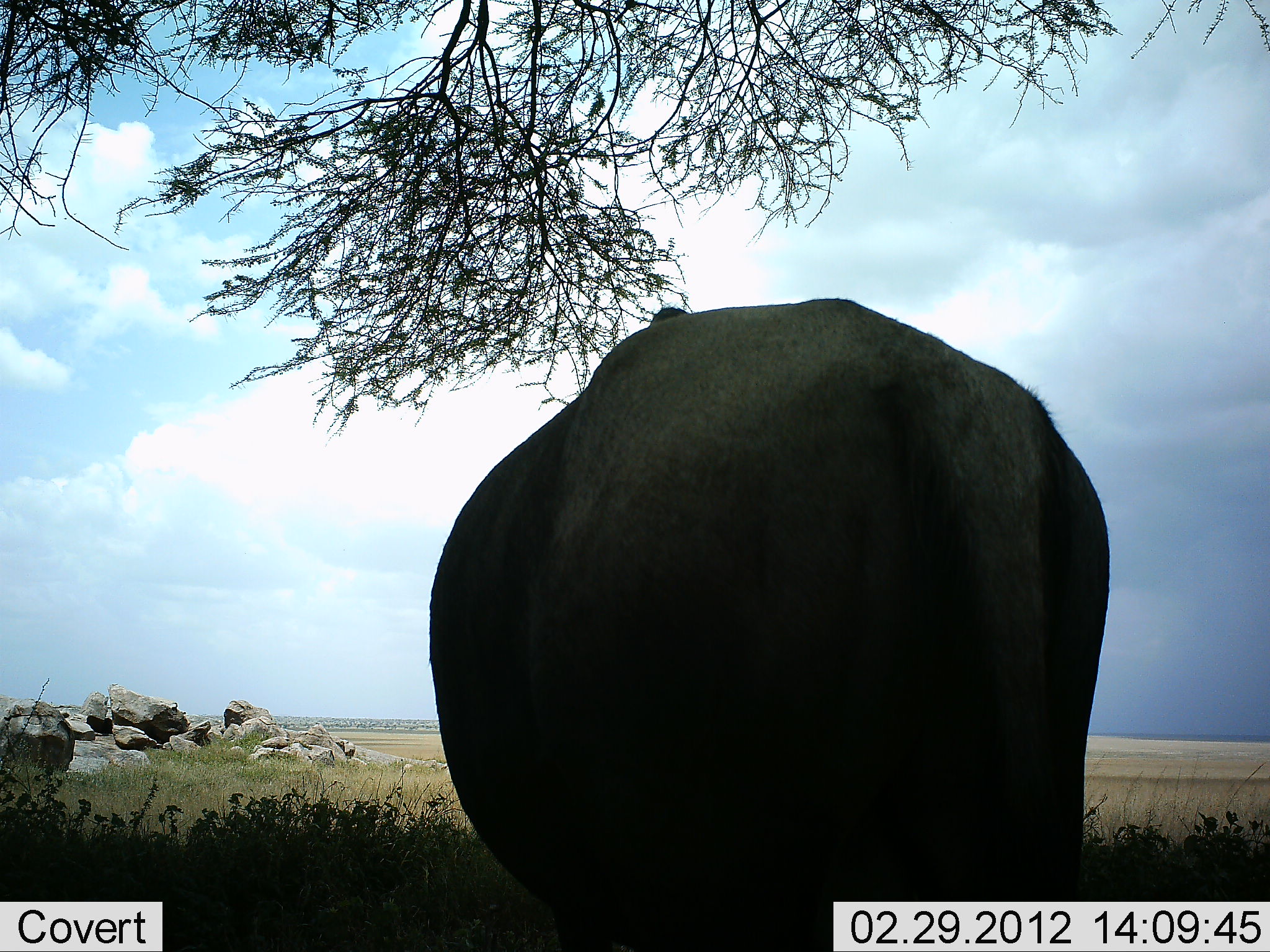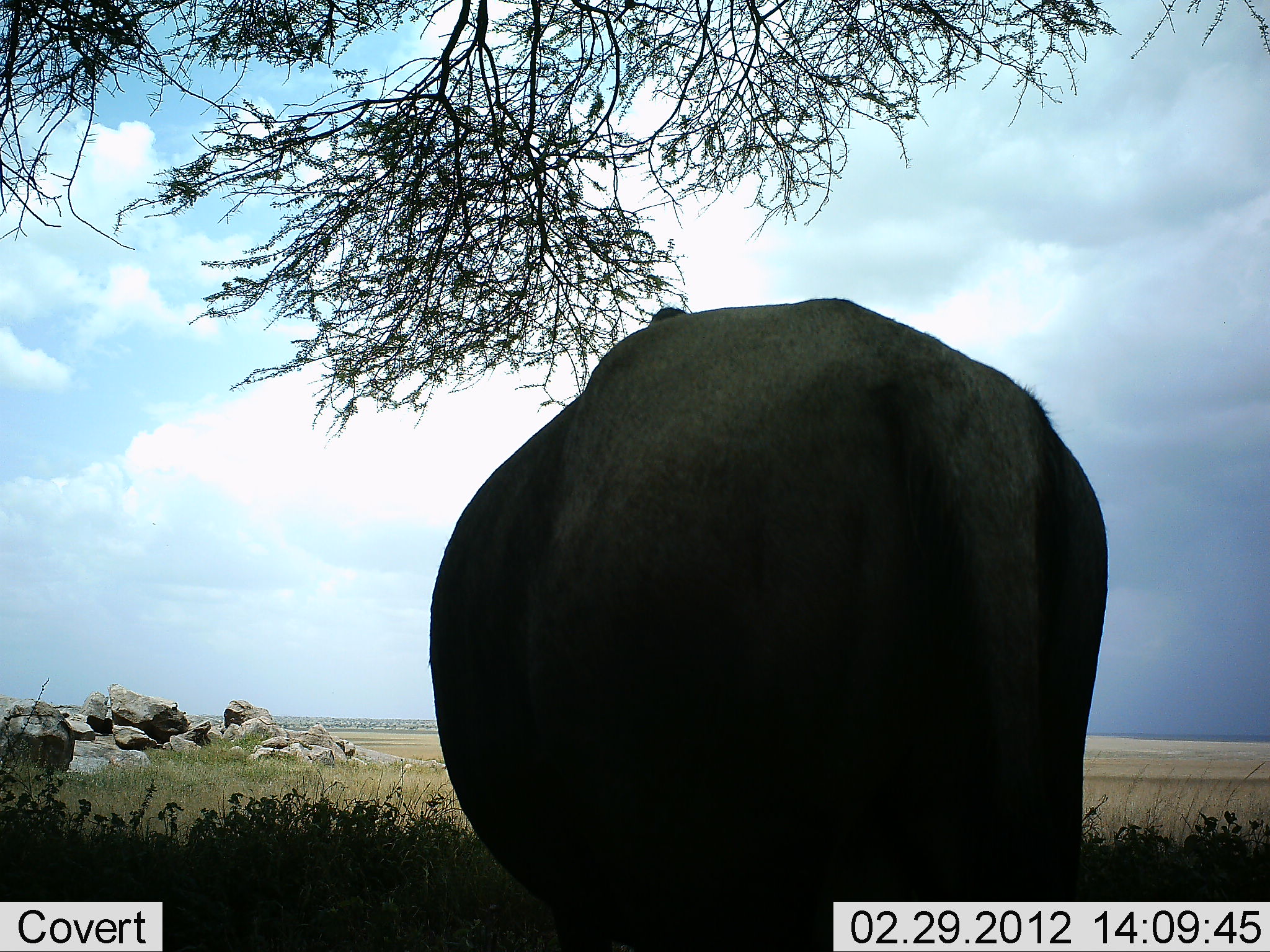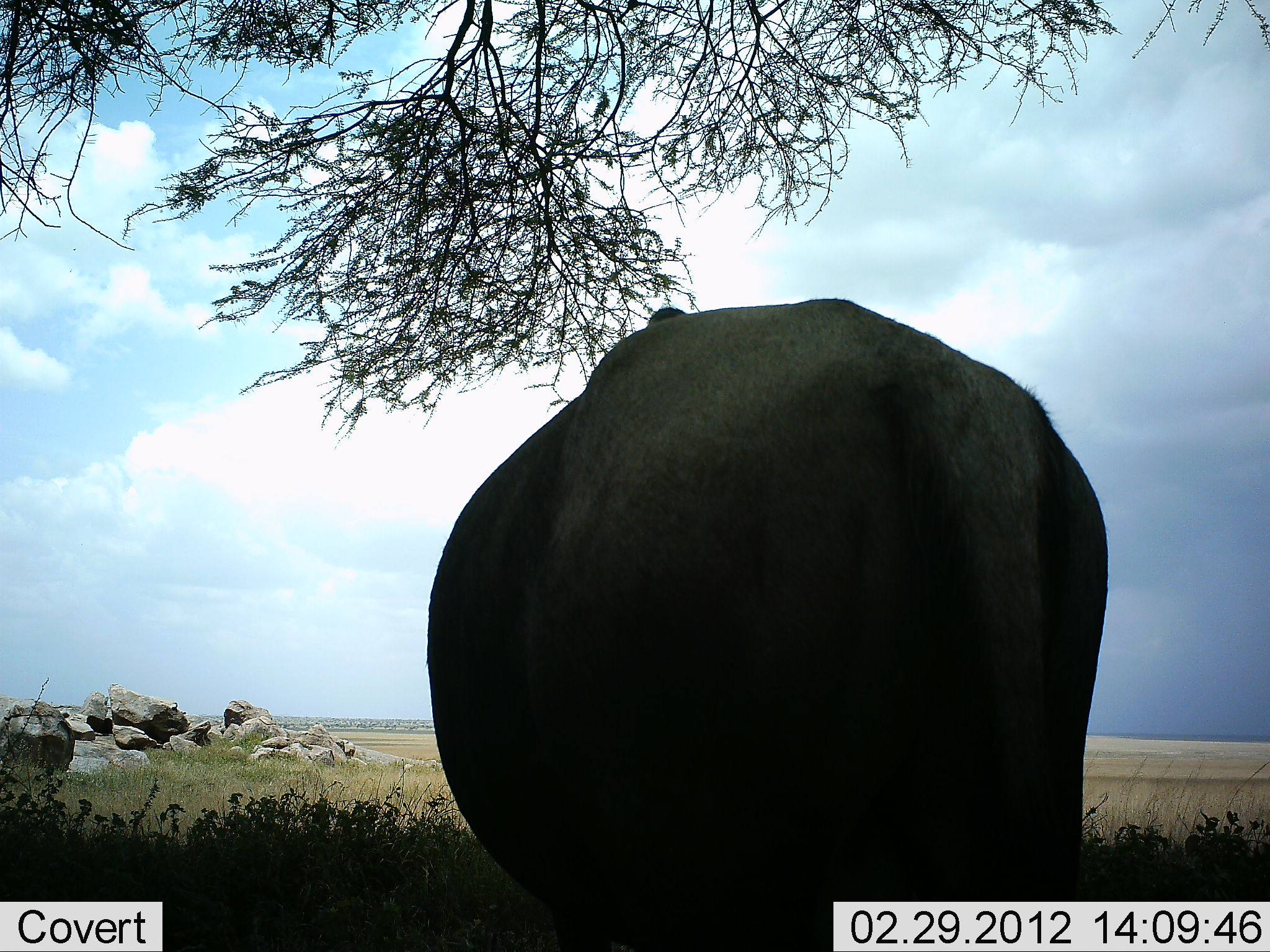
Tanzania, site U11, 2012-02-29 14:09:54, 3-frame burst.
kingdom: Animalia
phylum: Chordata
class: Mammalia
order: Artiodactyla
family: Bovidae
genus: Syncerus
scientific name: Syncerus caffer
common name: cape buffalo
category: buffalo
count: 1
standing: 100%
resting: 0%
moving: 0%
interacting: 0%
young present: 0%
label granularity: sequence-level